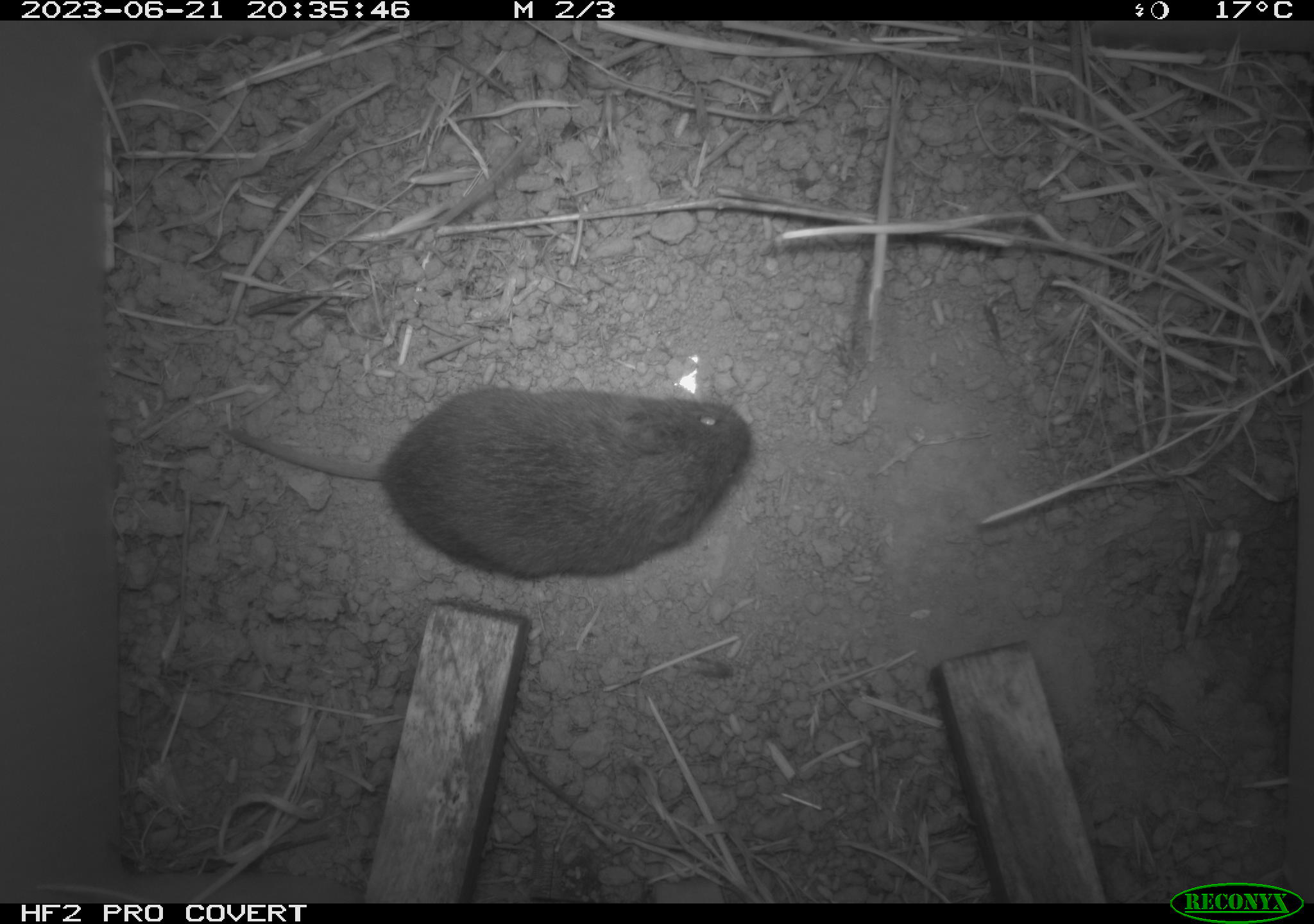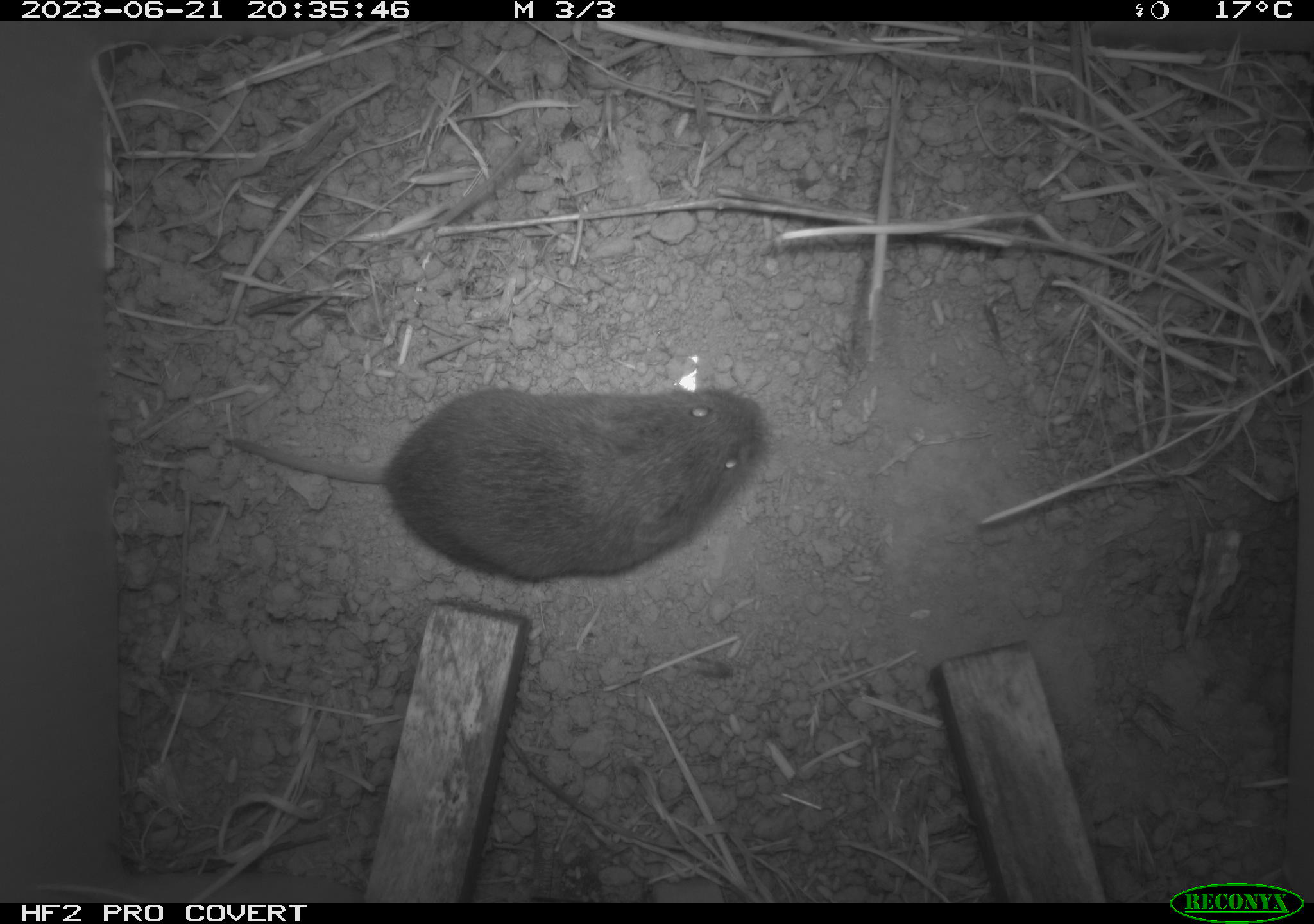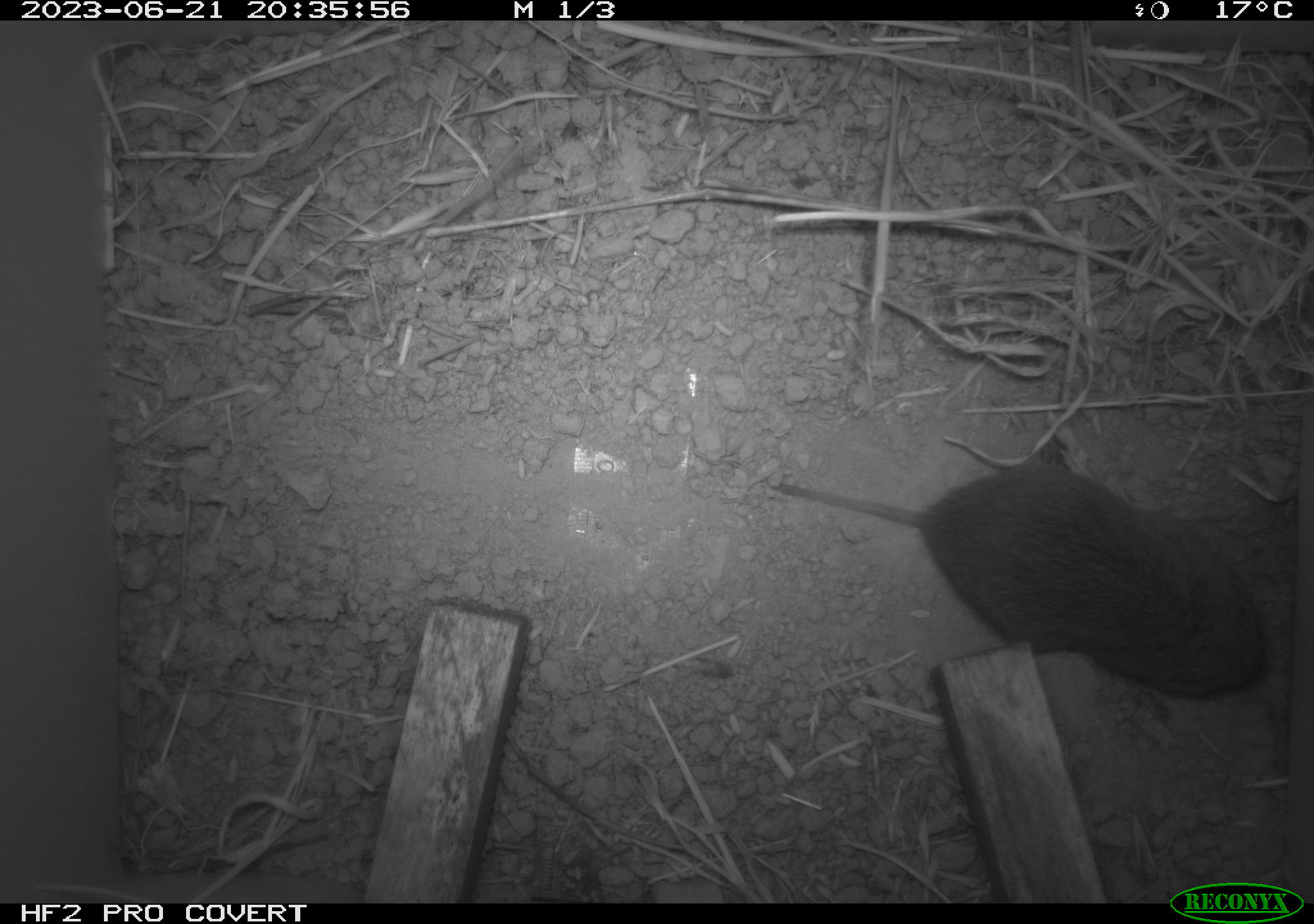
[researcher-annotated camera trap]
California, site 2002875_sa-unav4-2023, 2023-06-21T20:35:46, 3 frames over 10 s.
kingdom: Animalia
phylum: Chordata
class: Mammalia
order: Rodentia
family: Cricetidae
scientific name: Arvicolinae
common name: voles, lemmings, and muskrats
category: arvicolinae subfamily